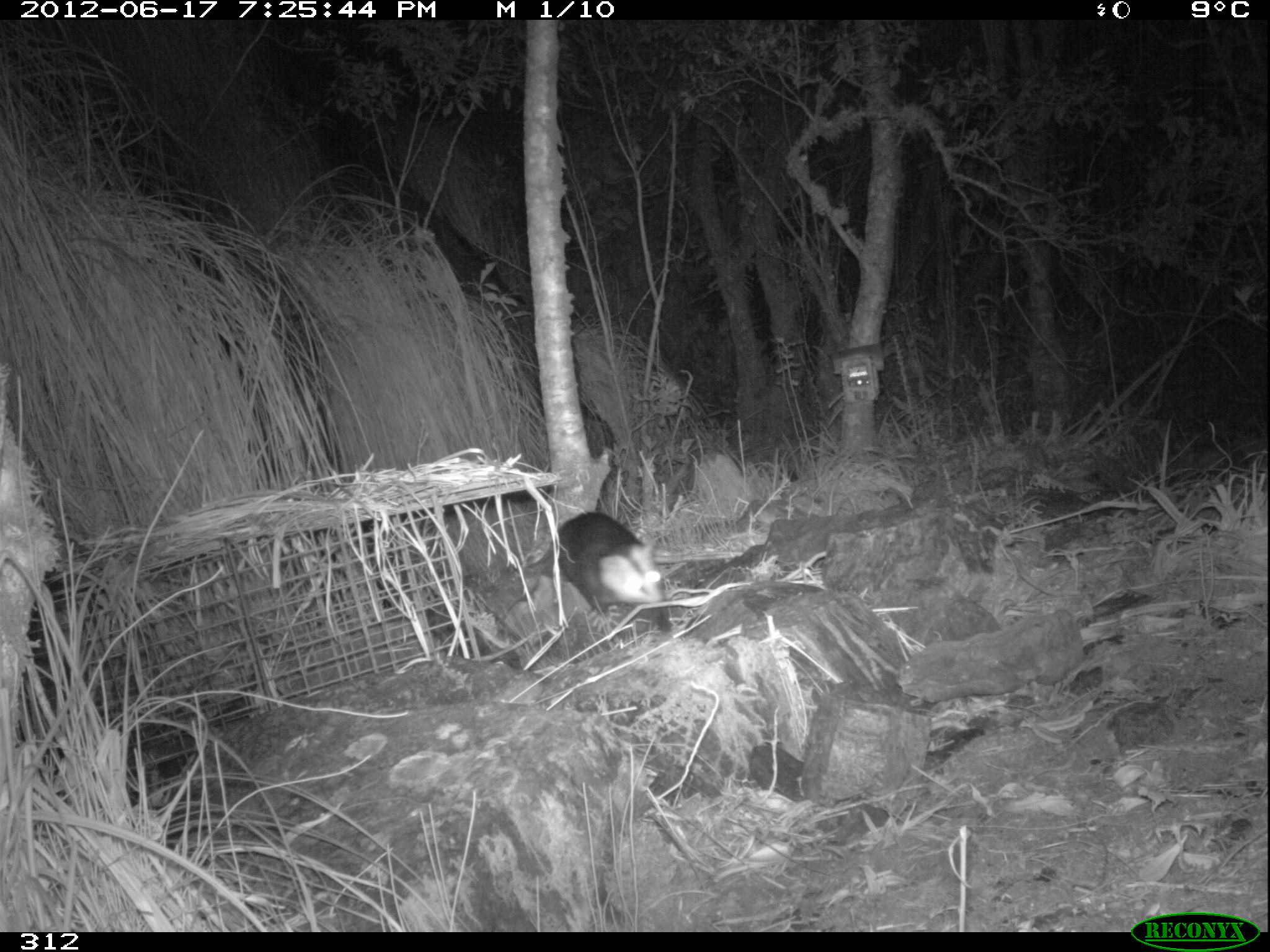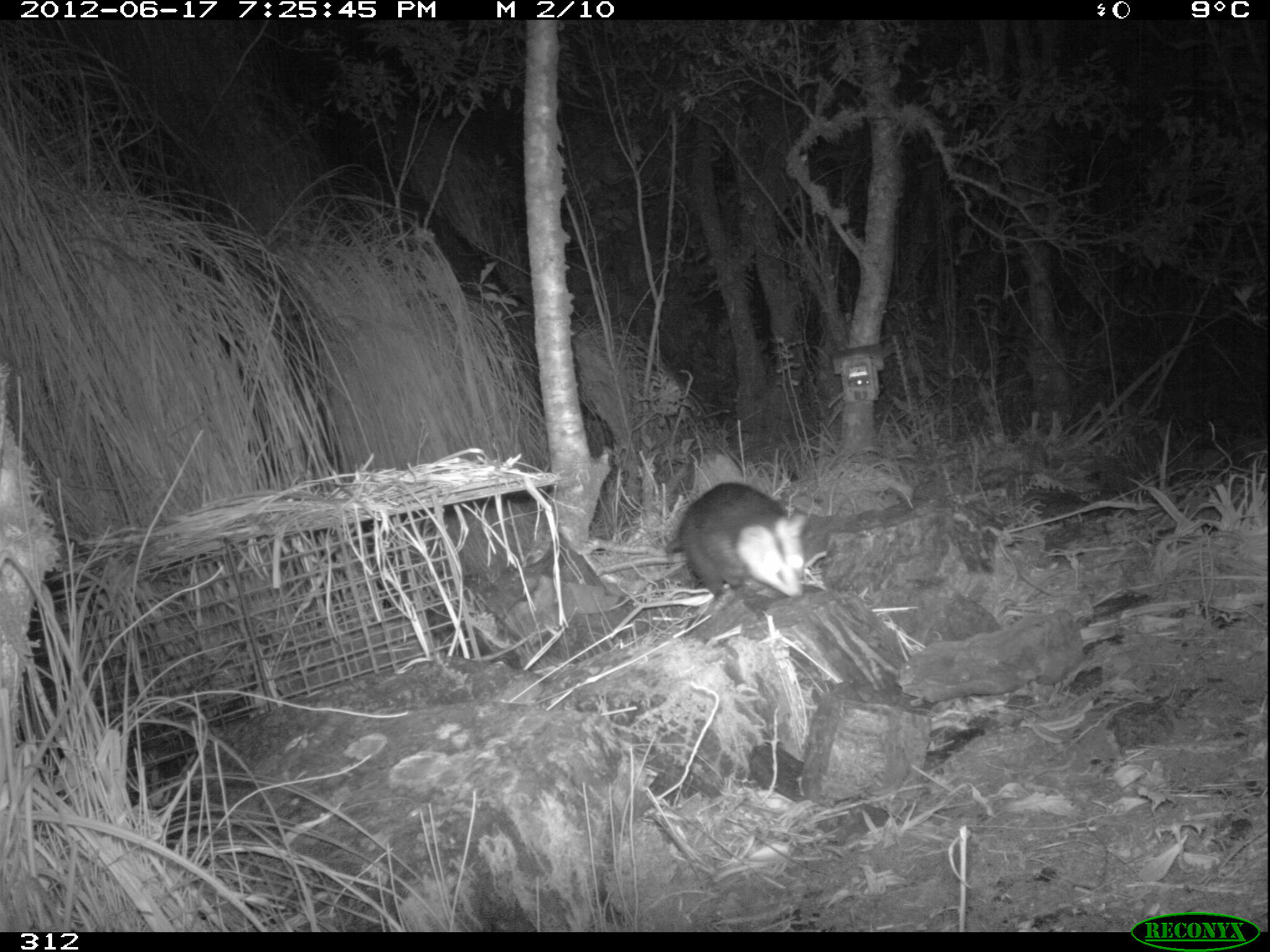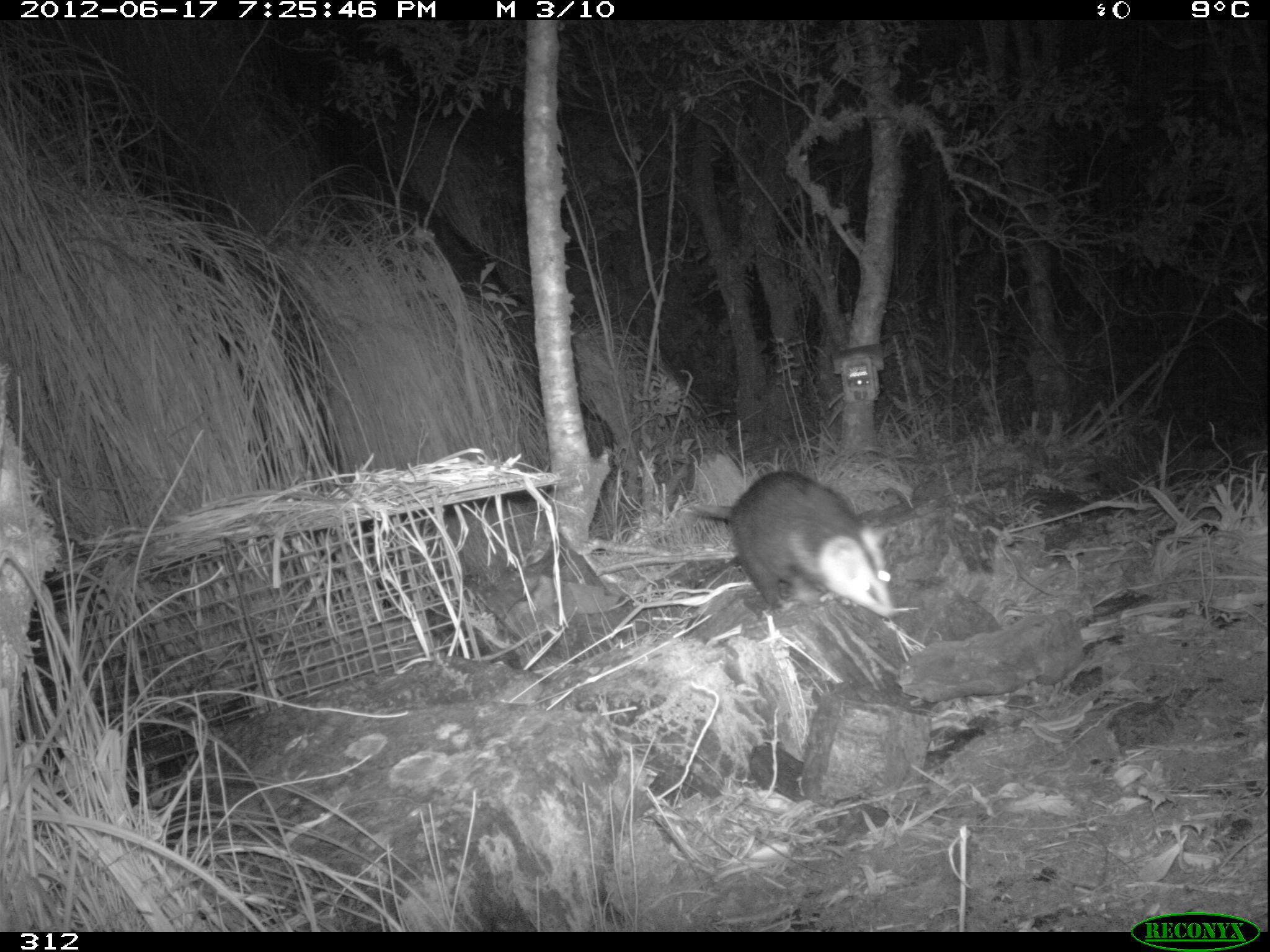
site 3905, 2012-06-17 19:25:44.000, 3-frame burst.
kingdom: Animalia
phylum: Chordata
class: Mammalia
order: Didelphimorphia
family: Didelphidae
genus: Didelphis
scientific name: Didelphis pernigra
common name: andean white-eared opossum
Didelphis pernigra (andean white-eared opossum).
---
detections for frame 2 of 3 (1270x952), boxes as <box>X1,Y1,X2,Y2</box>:
didelphis pernigra: <box>663,481,805,596</box>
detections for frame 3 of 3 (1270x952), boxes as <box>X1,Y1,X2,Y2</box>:
didelphis pernigra: <box>691,470,895,618</box>